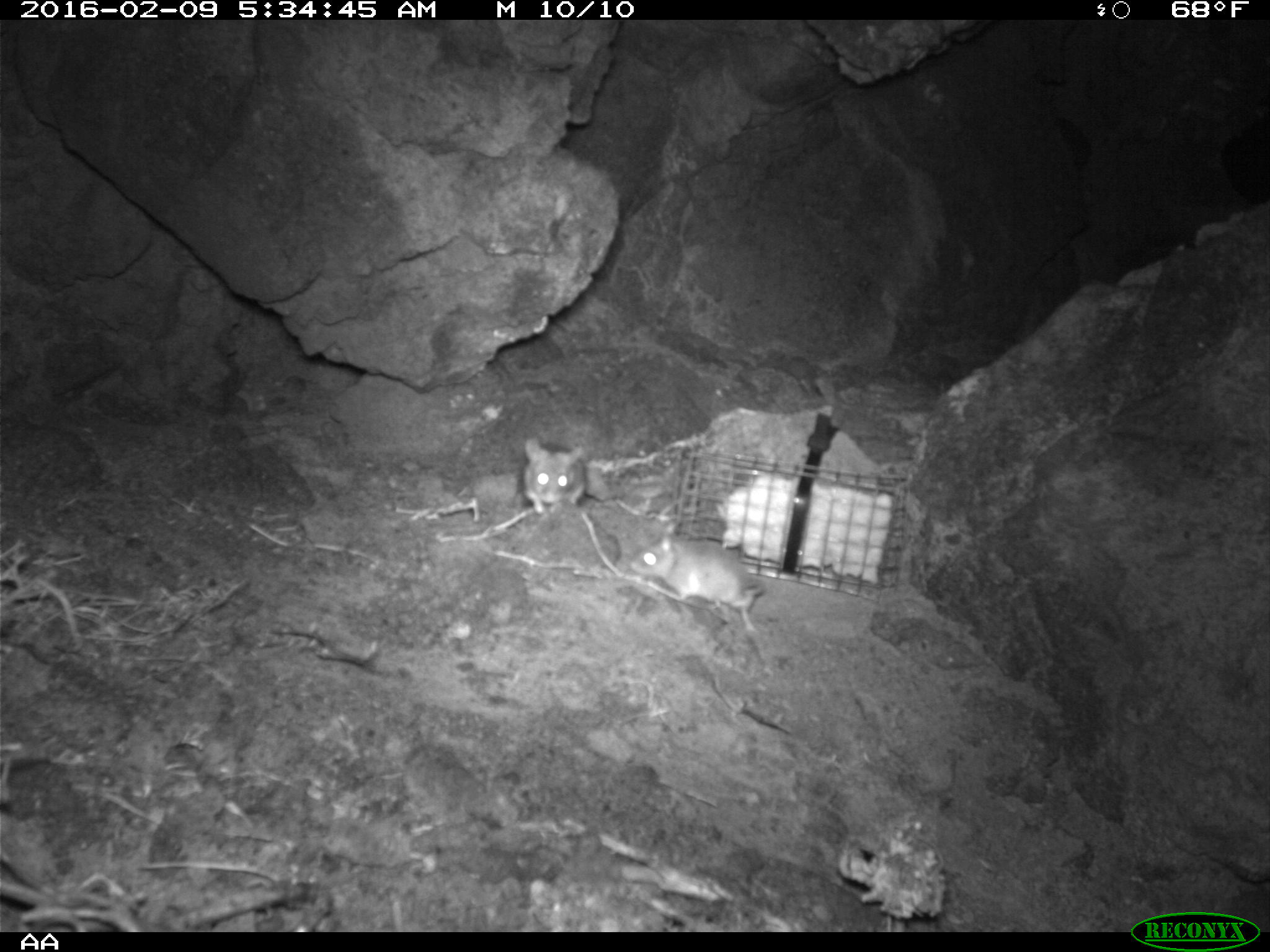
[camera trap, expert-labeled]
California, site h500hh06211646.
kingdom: Animalia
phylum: Chordata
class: Mammalia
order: Rodentia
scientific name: Rodentia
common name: rodent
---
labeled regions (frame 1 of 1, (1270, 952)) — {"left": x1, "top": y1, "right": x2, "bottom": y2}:
rodent: {"left": 631, "top": 523, "right": 766, "bottom": 630}; {"left": 522, "top": 435, "right": 589, "bottom": 514}